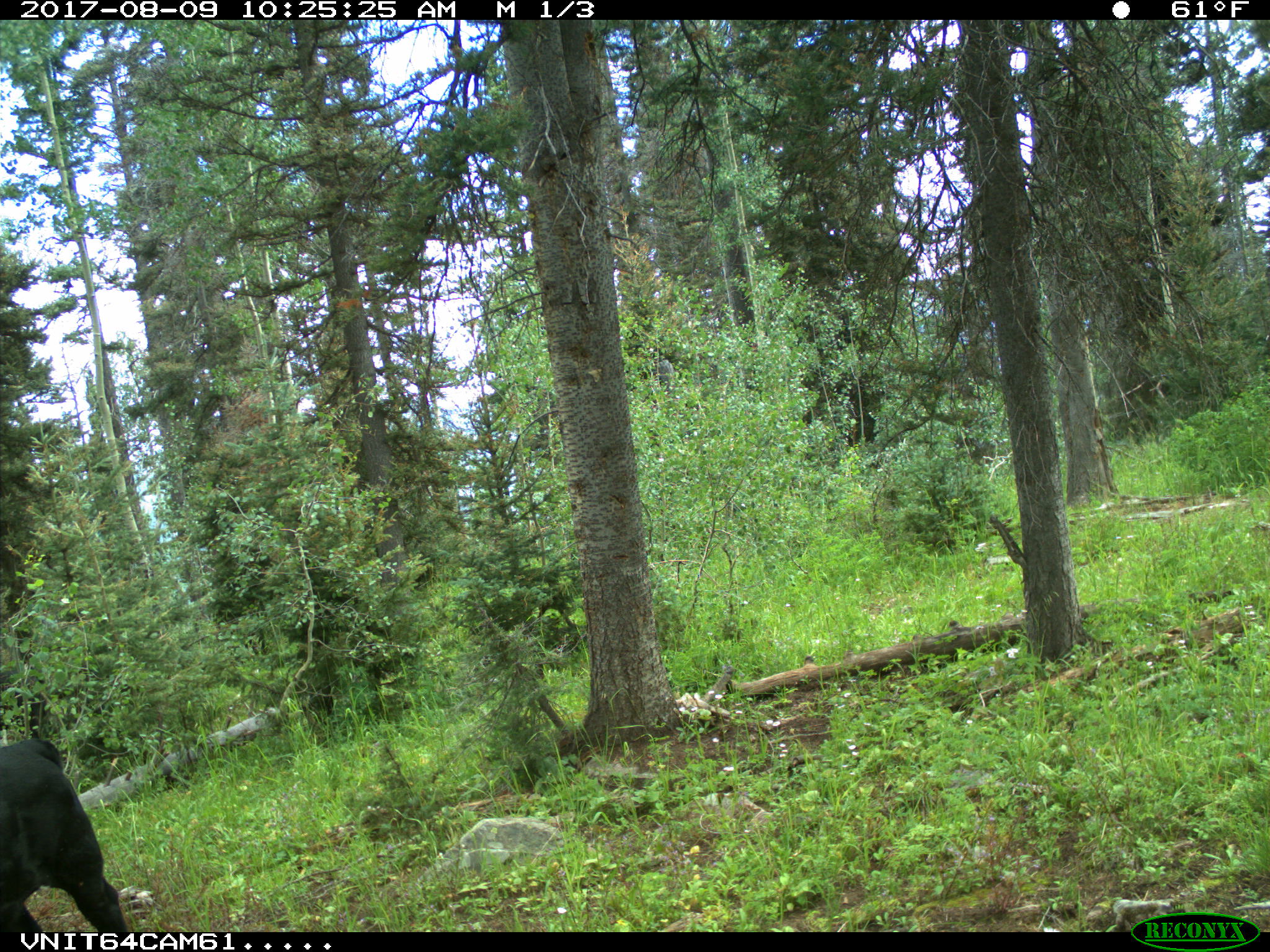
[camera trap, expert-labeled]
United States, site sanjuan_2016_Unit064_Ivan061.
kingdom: Animalia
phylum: Chordata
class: Mammalia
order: Artiodactyla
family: Bovidae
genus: Bos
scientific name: Bos taurus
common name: domestic cow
Bos taurus (domestic cow).